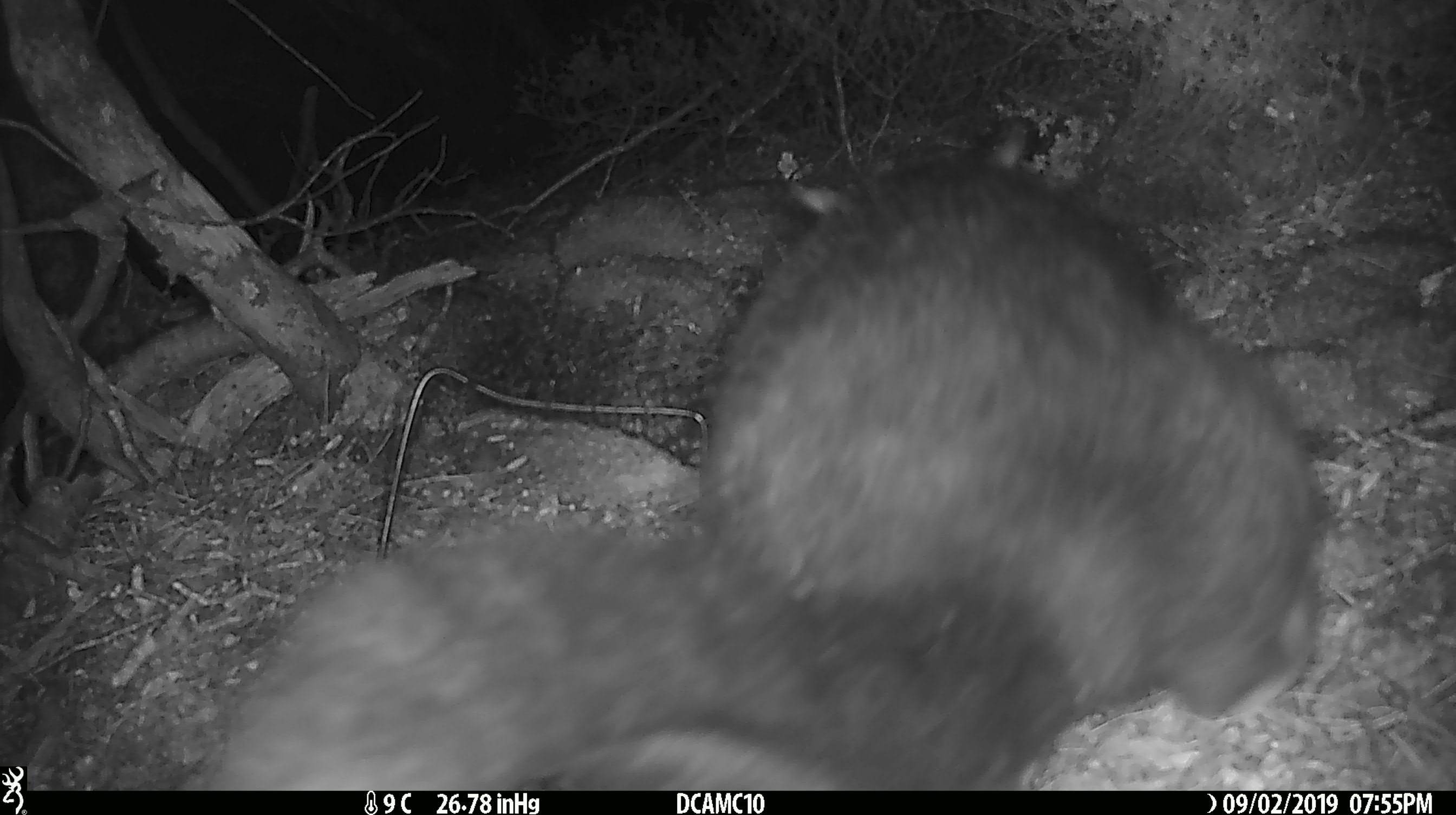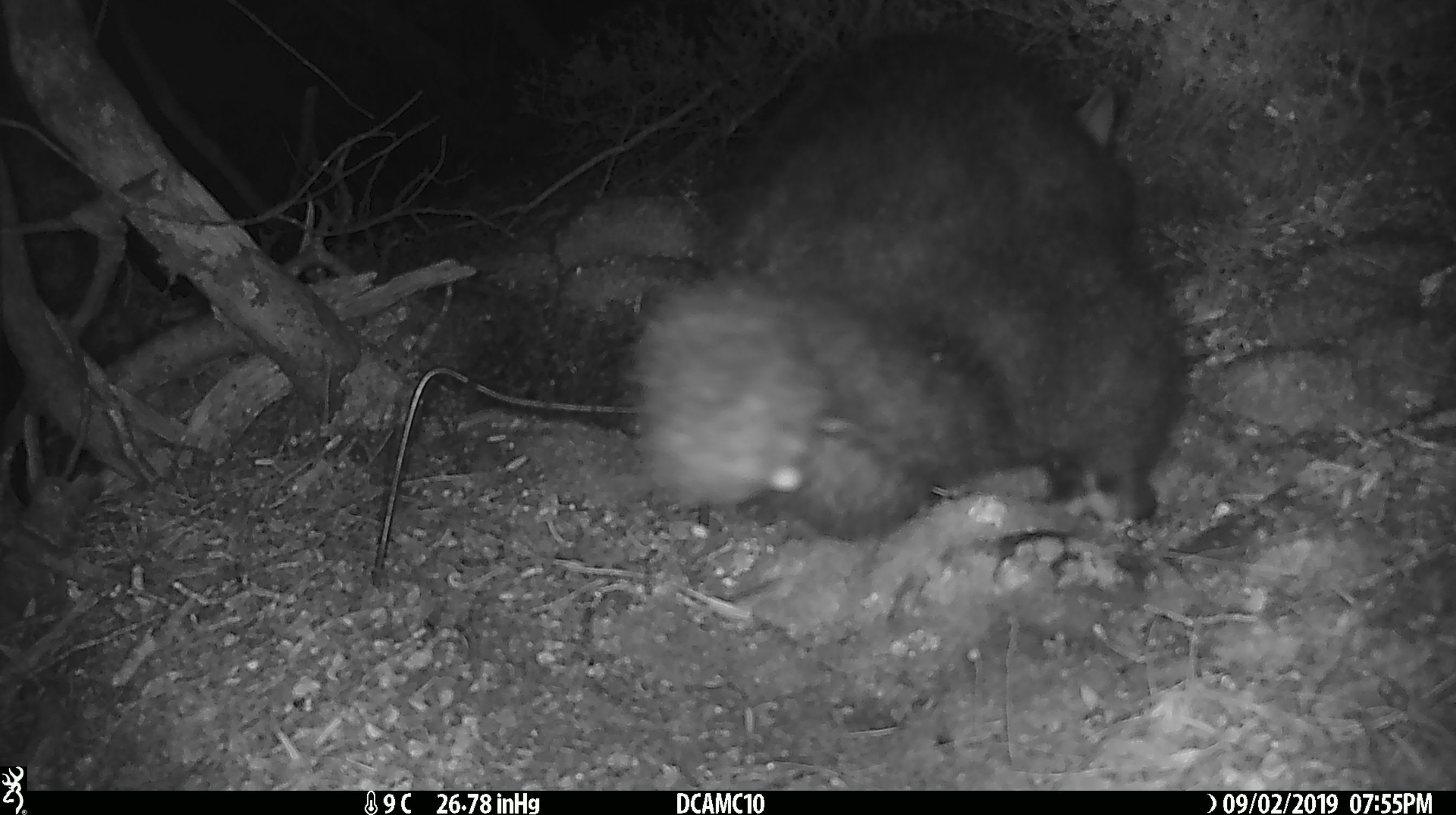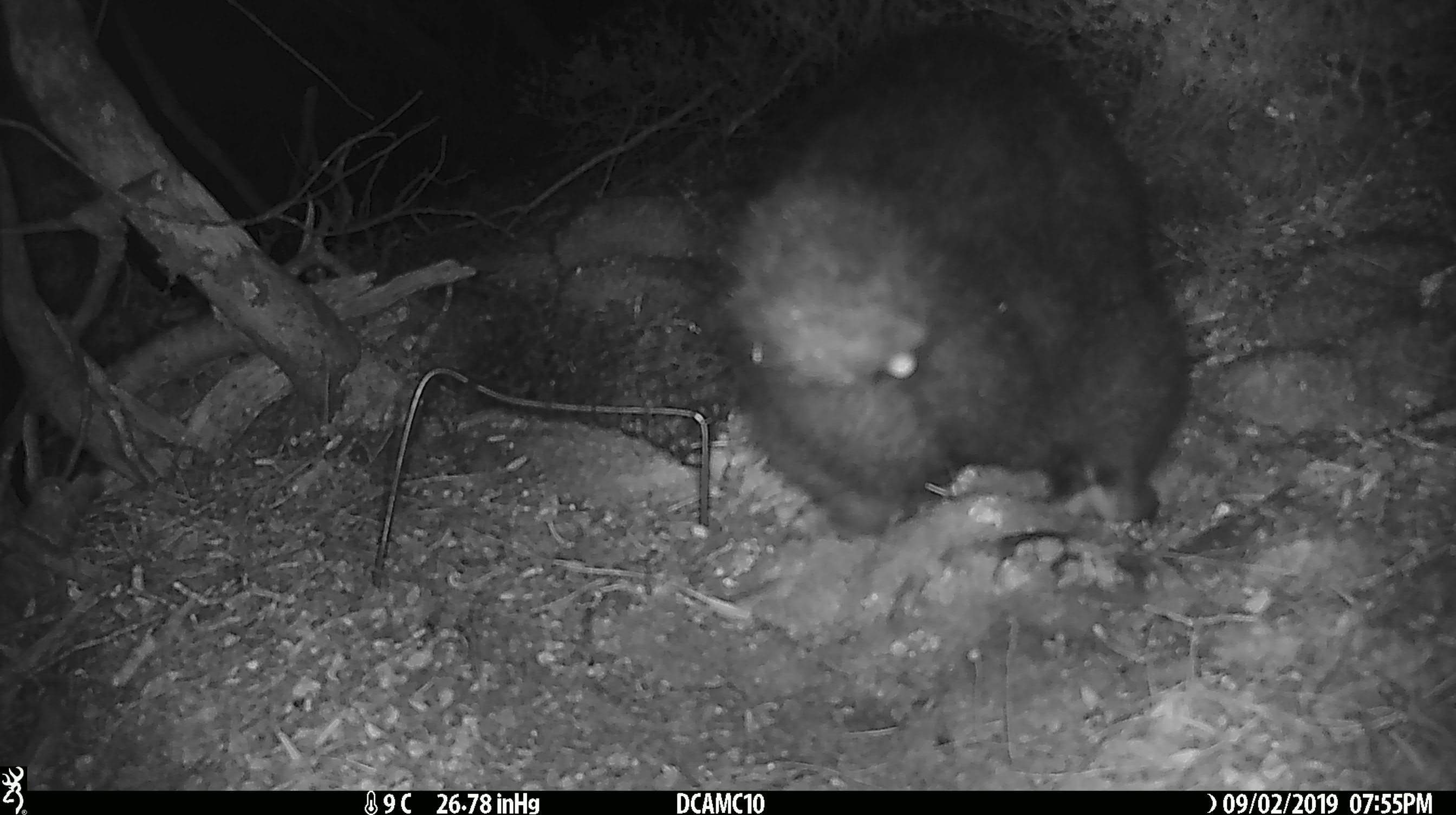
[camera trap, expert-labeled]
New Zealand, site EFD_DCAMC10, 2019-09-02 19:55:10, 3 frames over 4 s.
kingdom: Animalia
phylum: Chordata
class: Mammalia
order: Diprotodontia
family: Phalangeridae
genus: Trichosurus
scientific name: Trichosurus vulpecula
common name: common brushtail possum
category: possum